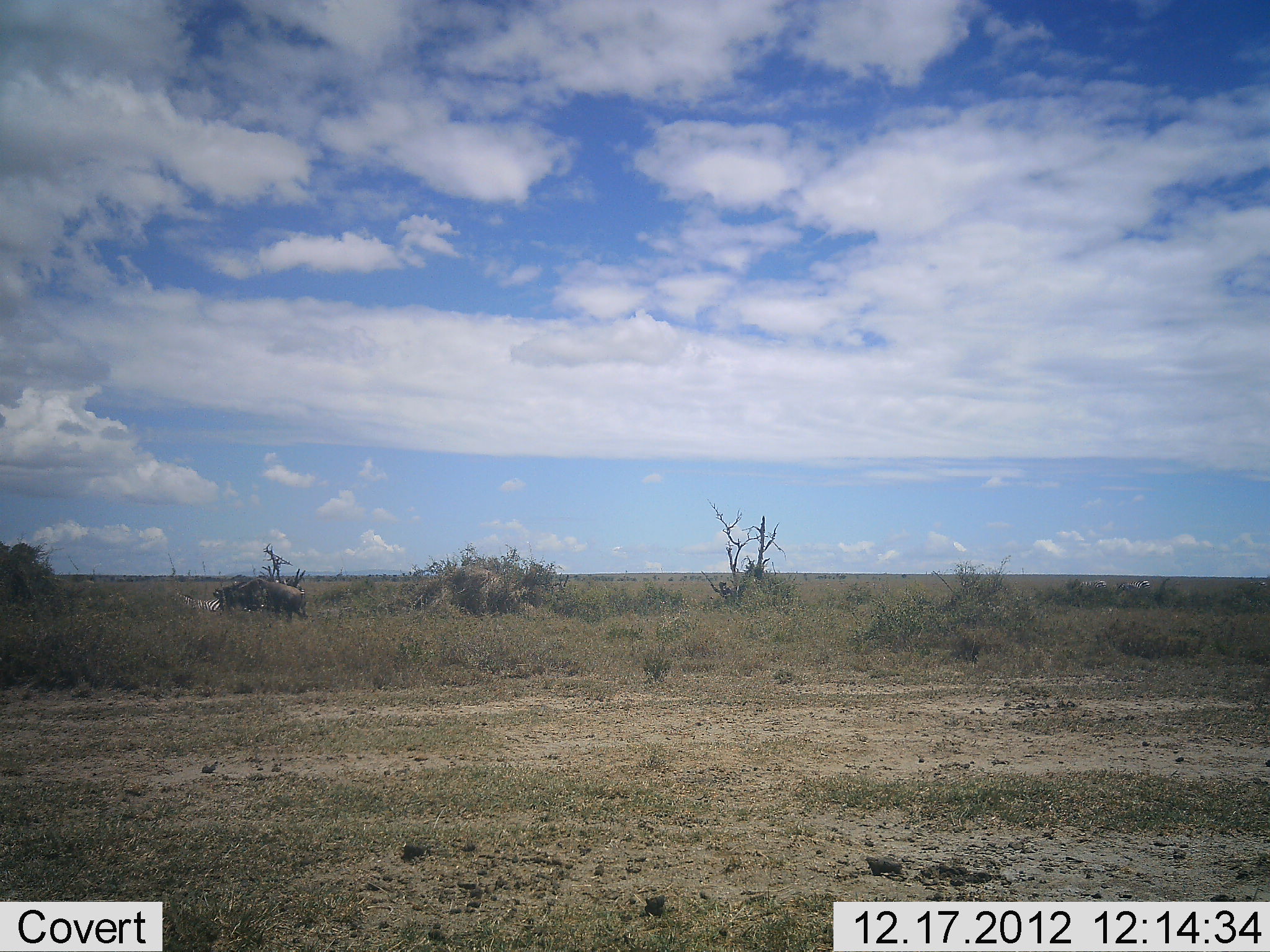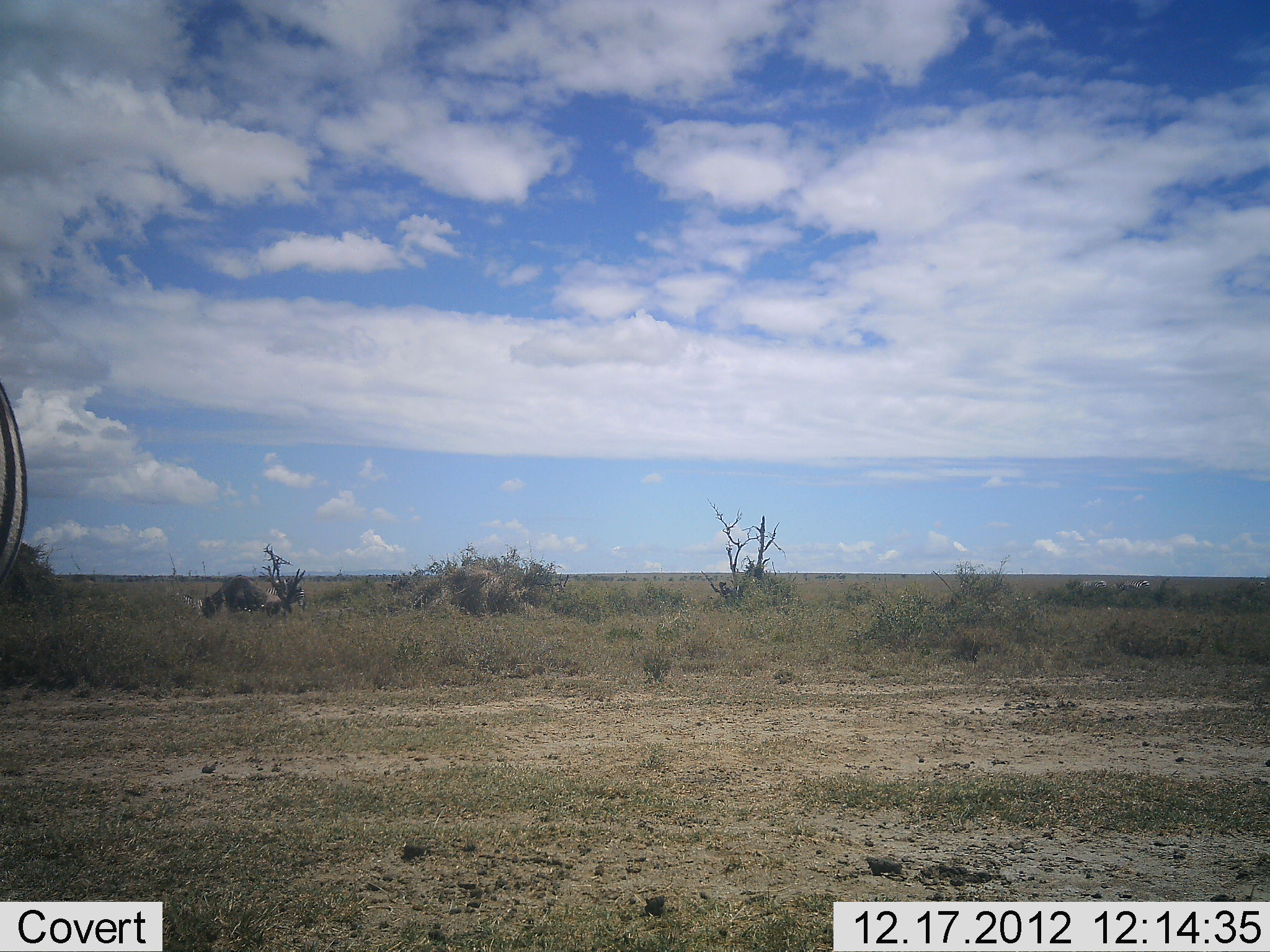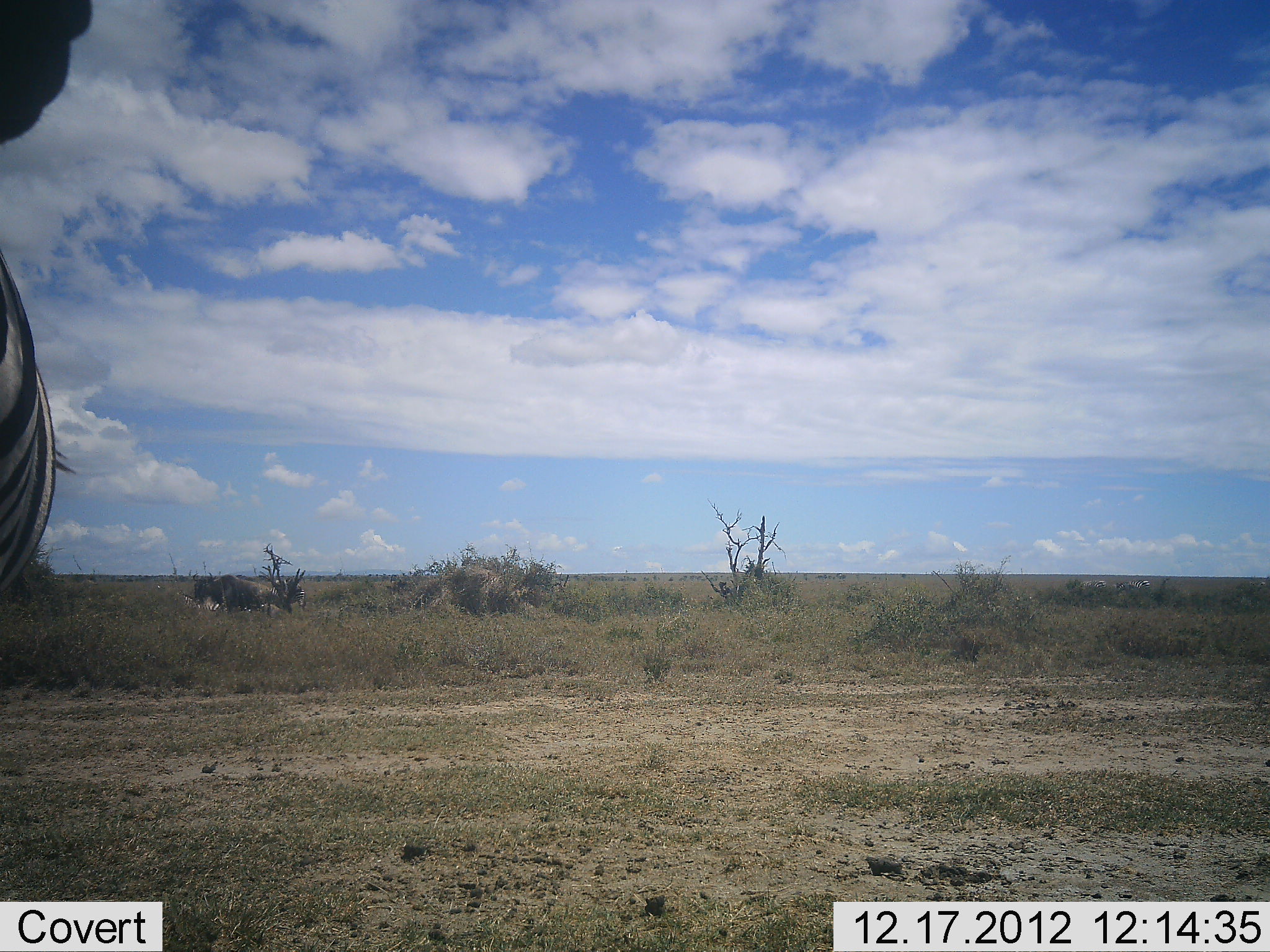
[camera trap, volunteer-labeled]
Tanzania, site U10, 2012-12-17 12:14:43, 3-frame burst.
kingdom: Animalia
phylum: Chordata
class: Mammalia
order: Artiodactyla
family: Bovidae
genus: Connochaetes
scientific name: Connochaetes taurinus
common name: blue wildebeest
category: wildebeest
Wildebeest (blue wildebeest) (Connochaetes taurinus), count 1. Behavior (volunteer vote fractions): standing 9%, resting 0%, moving 73%, interacting 0%. Young present (vote fraction): 0%. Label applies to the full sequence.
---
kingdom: Animalia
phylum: Chordata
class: Mammalia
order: Perissodactyla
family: Equidae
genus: Equus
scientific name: Equus quagga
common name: plains zebra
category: zebra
Zebra (plains zebra) (Equus quagga), count 1. Behavior (volunteer vote fractions): standing 92%, resting 0%, moving 8%, interacting 0%. Young present (vote fraction): 0%. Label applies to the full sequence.